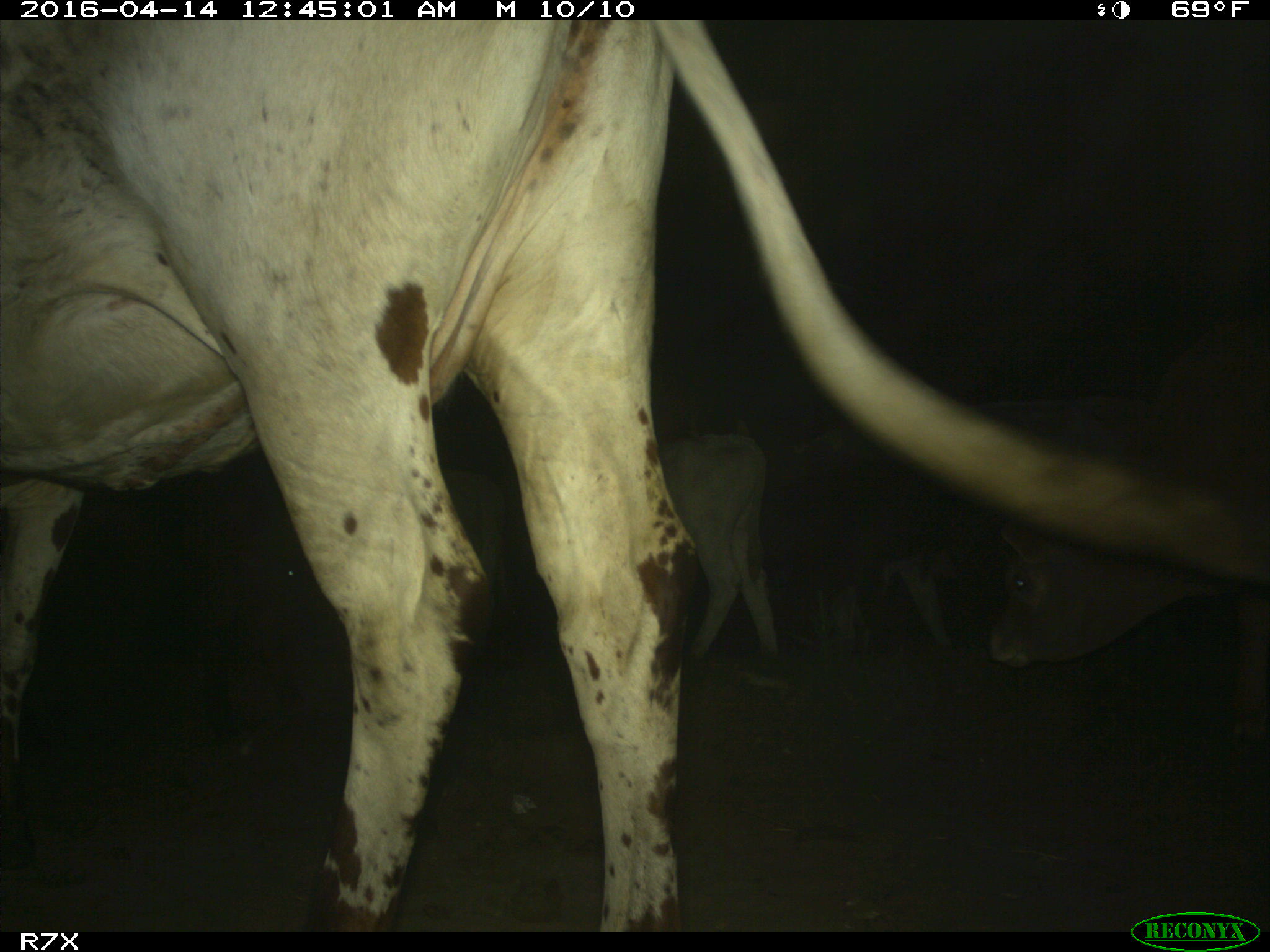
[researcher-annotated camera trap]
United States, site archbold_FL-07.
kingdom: Animalia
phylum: Chordata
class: Mammalia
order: Artiodactyla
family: Bovidae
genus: Bos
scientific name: Bos taurus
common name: domestic cow